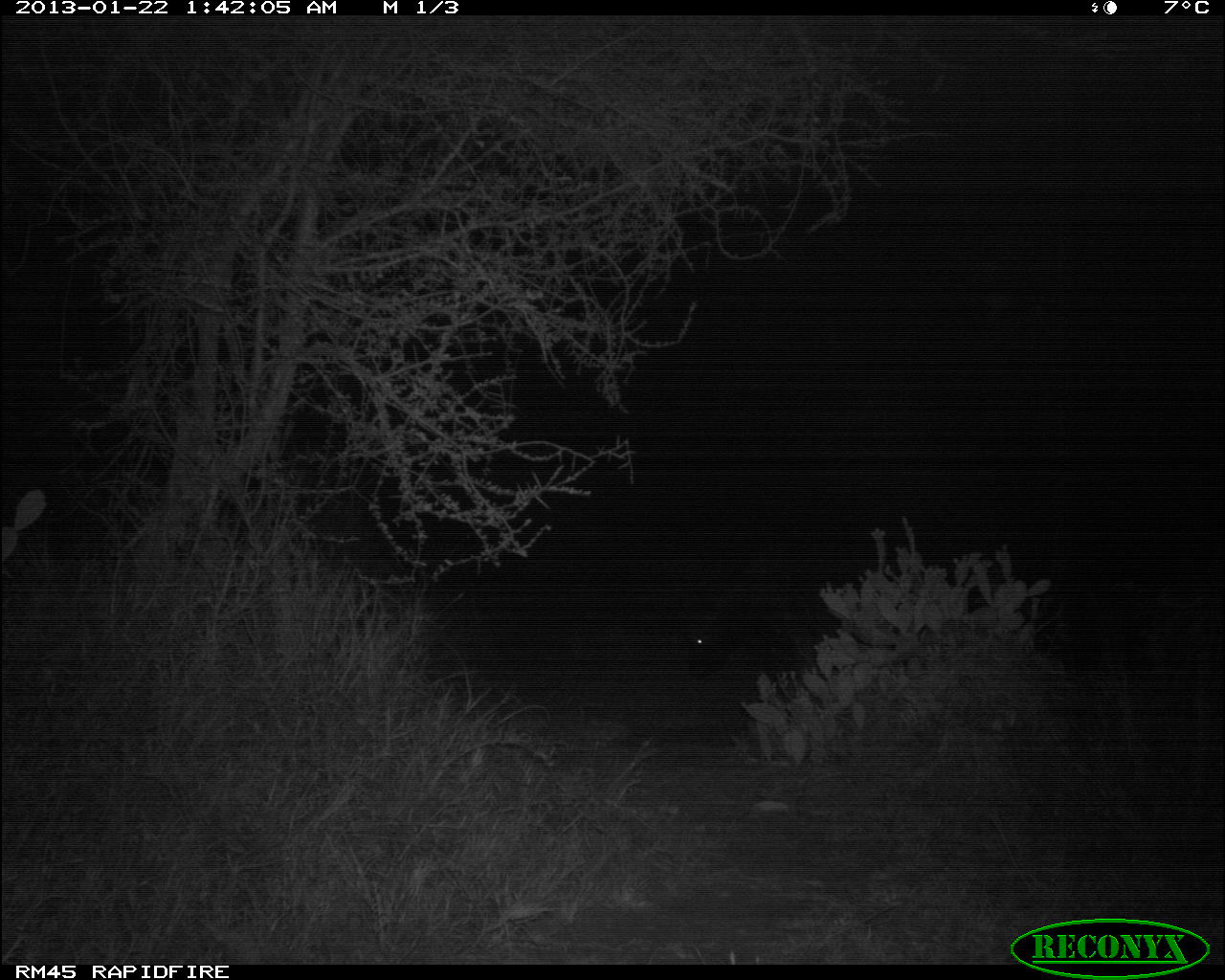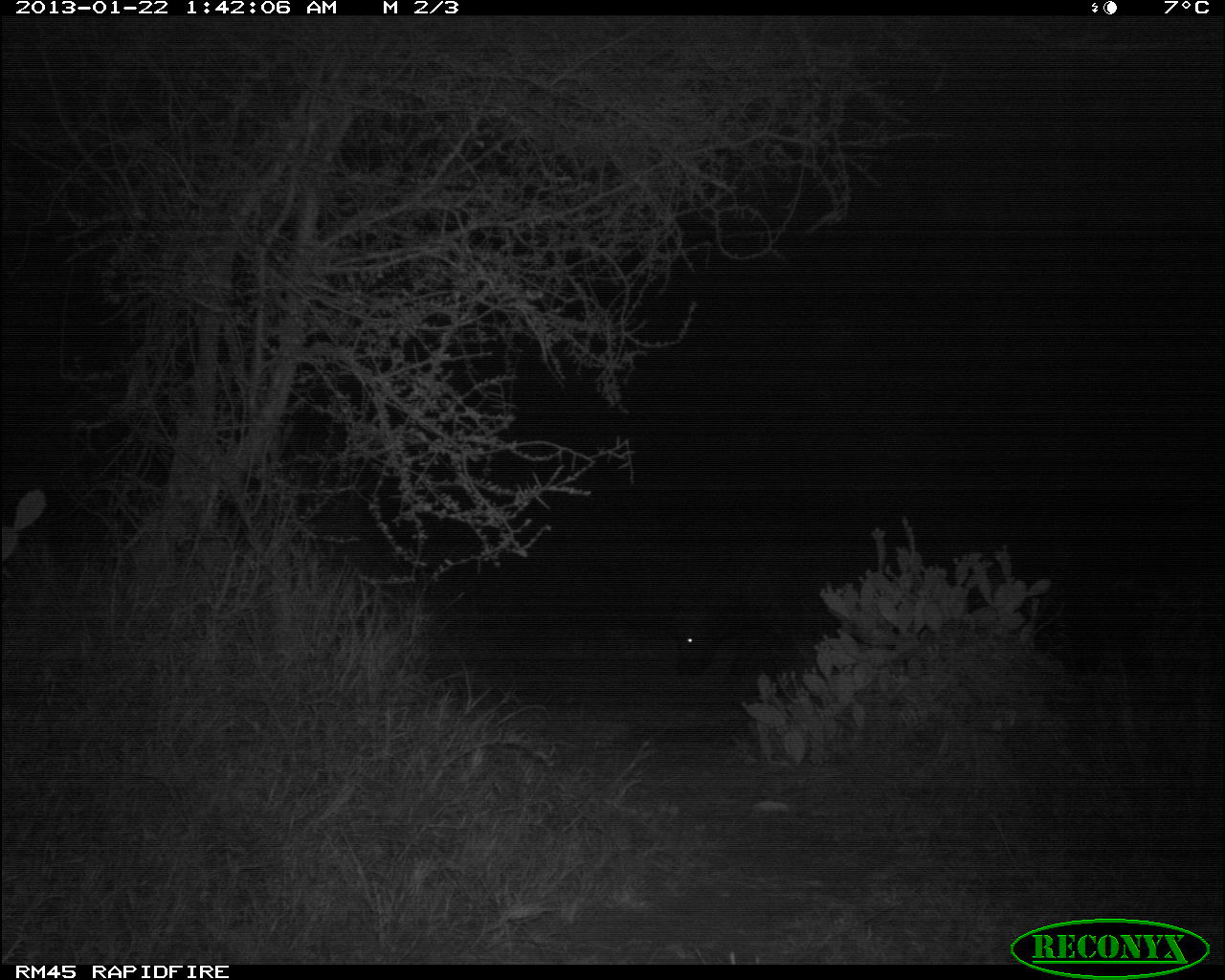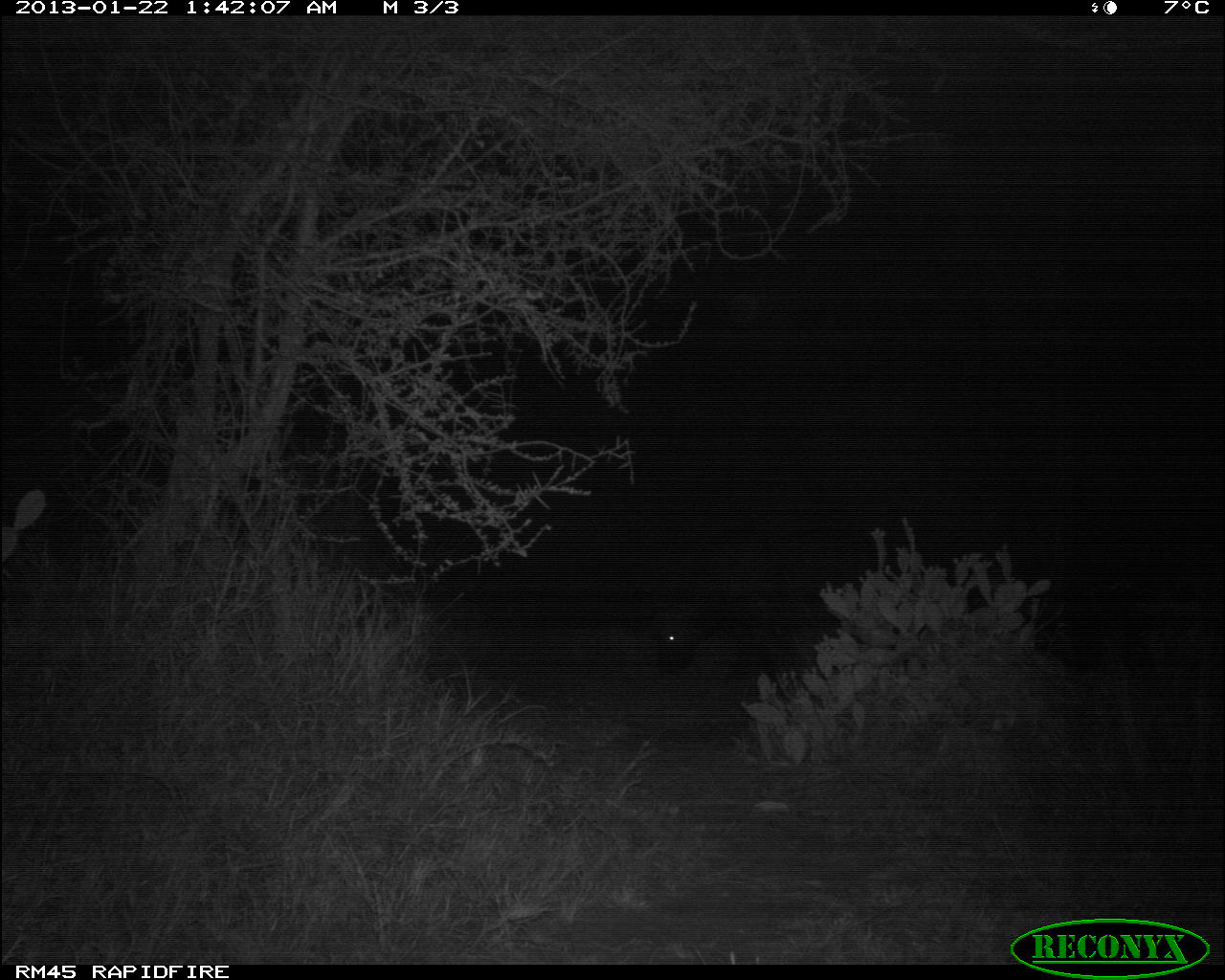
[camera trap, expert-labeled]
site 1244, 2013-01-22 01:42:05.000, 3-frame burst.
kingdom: Animalia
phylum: Chordata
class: Mammalia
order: Artiodactyla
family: Bovidae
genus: Syncerus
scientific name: Syncerus caffer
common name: african buffalo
Syncerus caffer (african buffalo), count 1.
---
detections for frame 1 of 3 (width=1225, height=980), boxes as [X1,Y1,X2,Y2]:
syncerus caffer: [680,531,919,698]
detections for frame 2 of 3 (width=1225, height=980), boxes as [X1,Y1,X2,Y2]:
syncerus caffer: [668,553,895,693]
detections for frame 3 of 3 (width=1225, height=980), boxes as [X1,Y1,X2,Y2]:
syncerus caffer: [645,527,904,683]